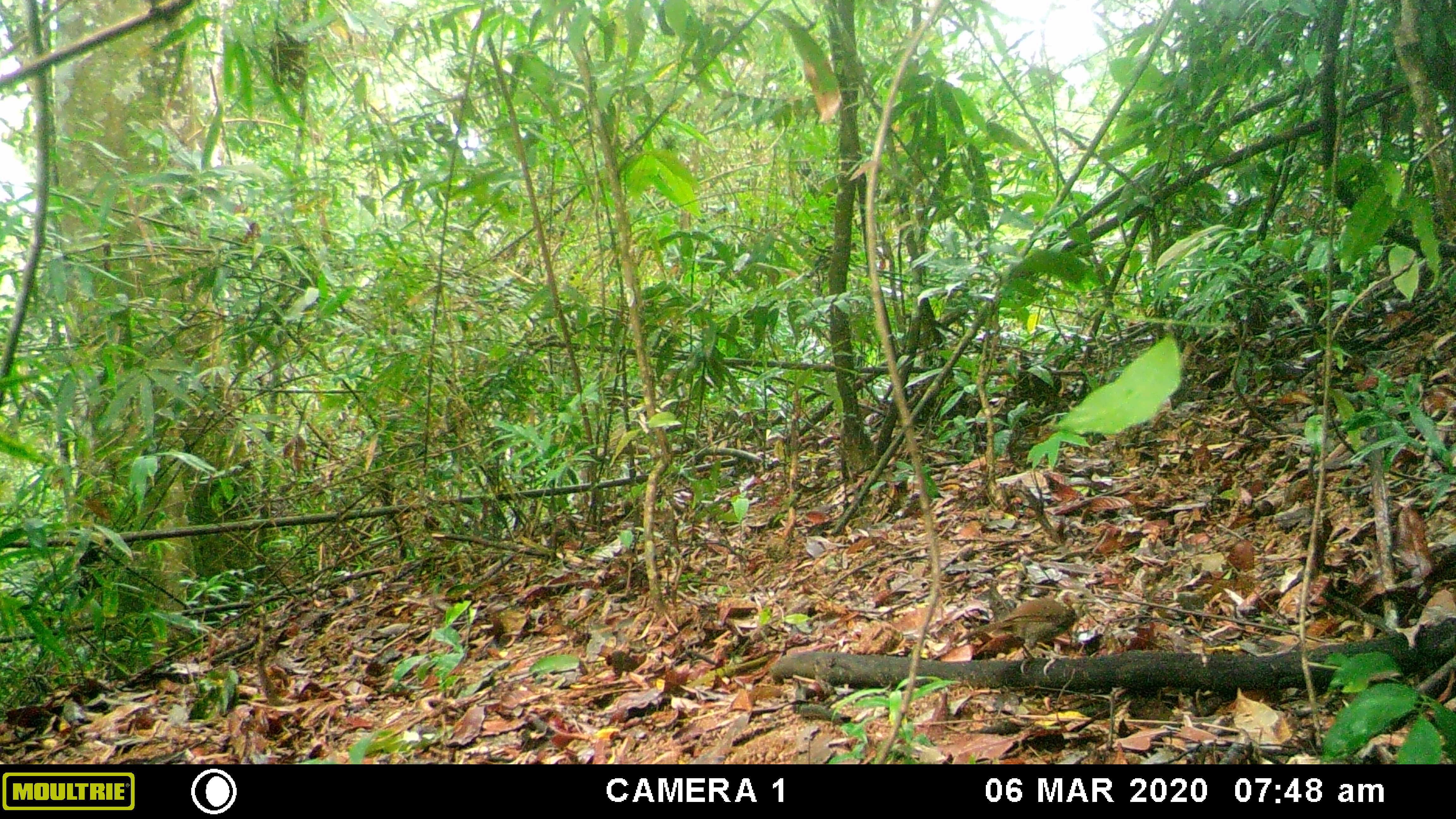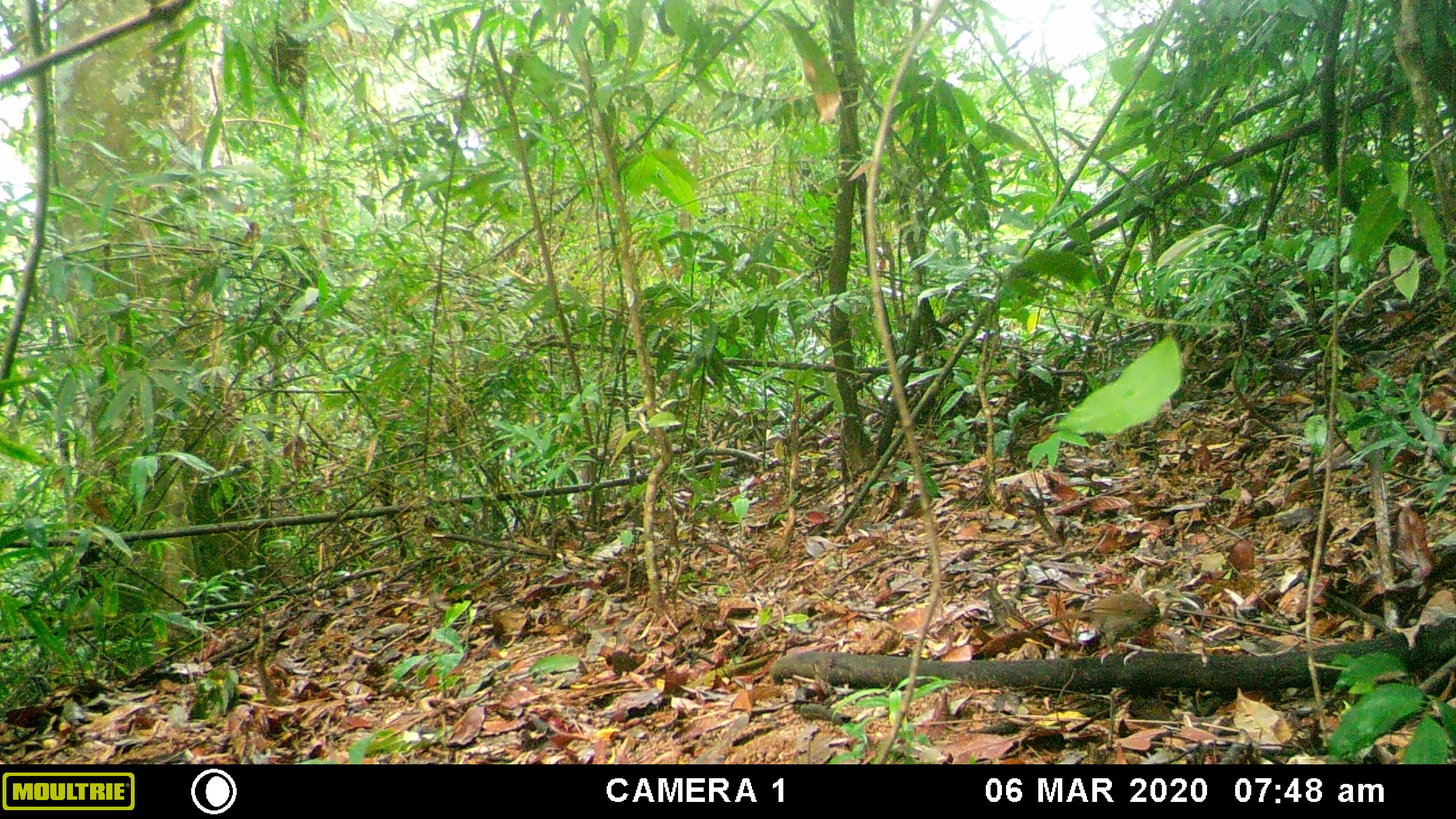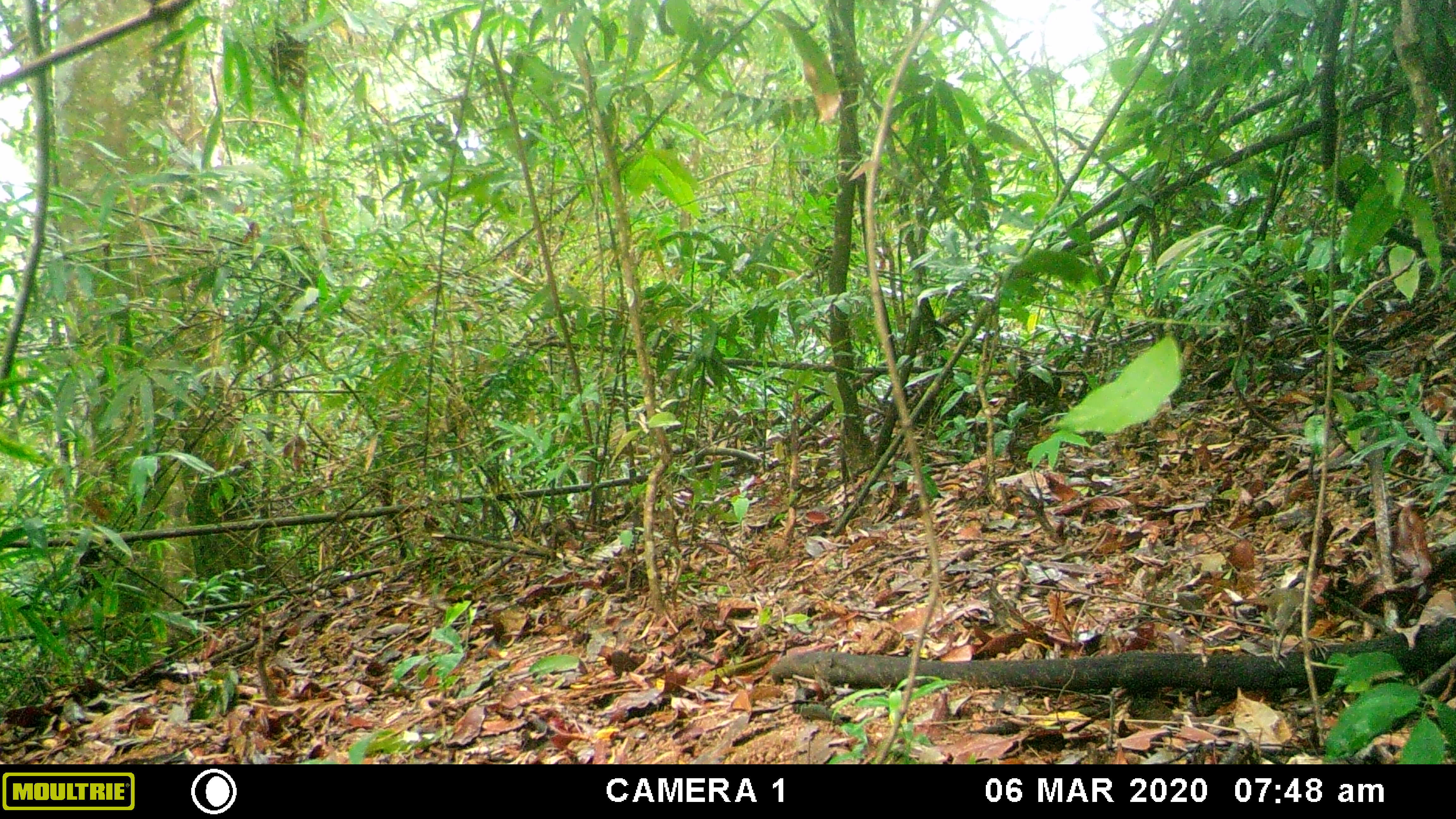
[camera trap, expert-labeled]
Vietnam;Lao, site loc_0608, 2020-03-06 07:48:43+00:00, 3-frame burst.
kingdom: Animalia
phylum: Chordata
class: Aves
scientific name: Aves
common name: bird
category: unidentified bird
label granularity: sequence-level